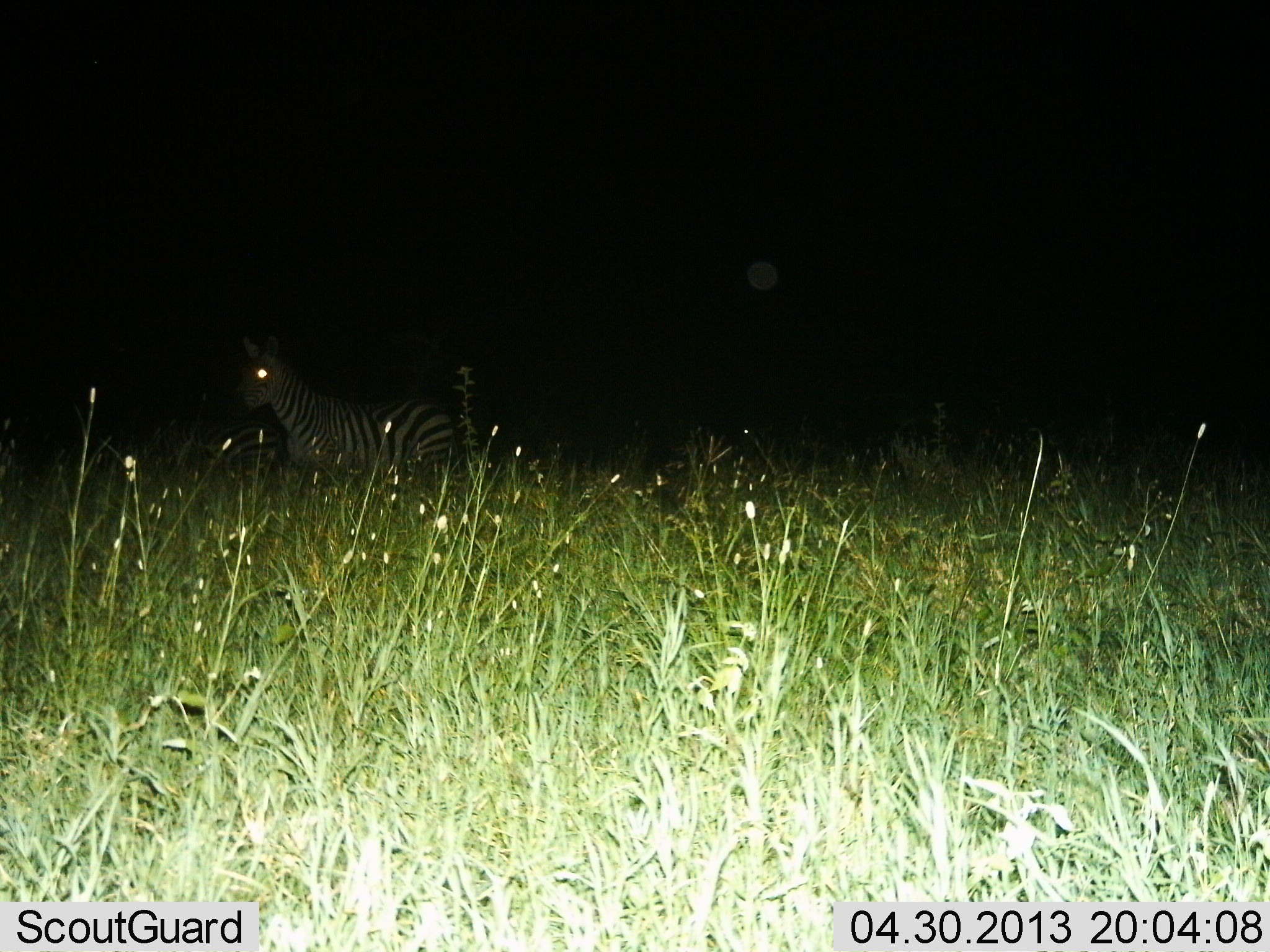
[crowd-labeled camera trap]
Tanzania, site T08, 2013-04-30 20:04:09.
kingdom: Animalia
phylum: Chordata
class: Mammalia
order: Perissodactyla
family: Equidae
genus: Equus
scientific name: Equus quagga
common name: plains zebra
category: zebra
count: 1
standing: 72%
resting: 6%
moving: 22%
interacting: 0%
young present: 0%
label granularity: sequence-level